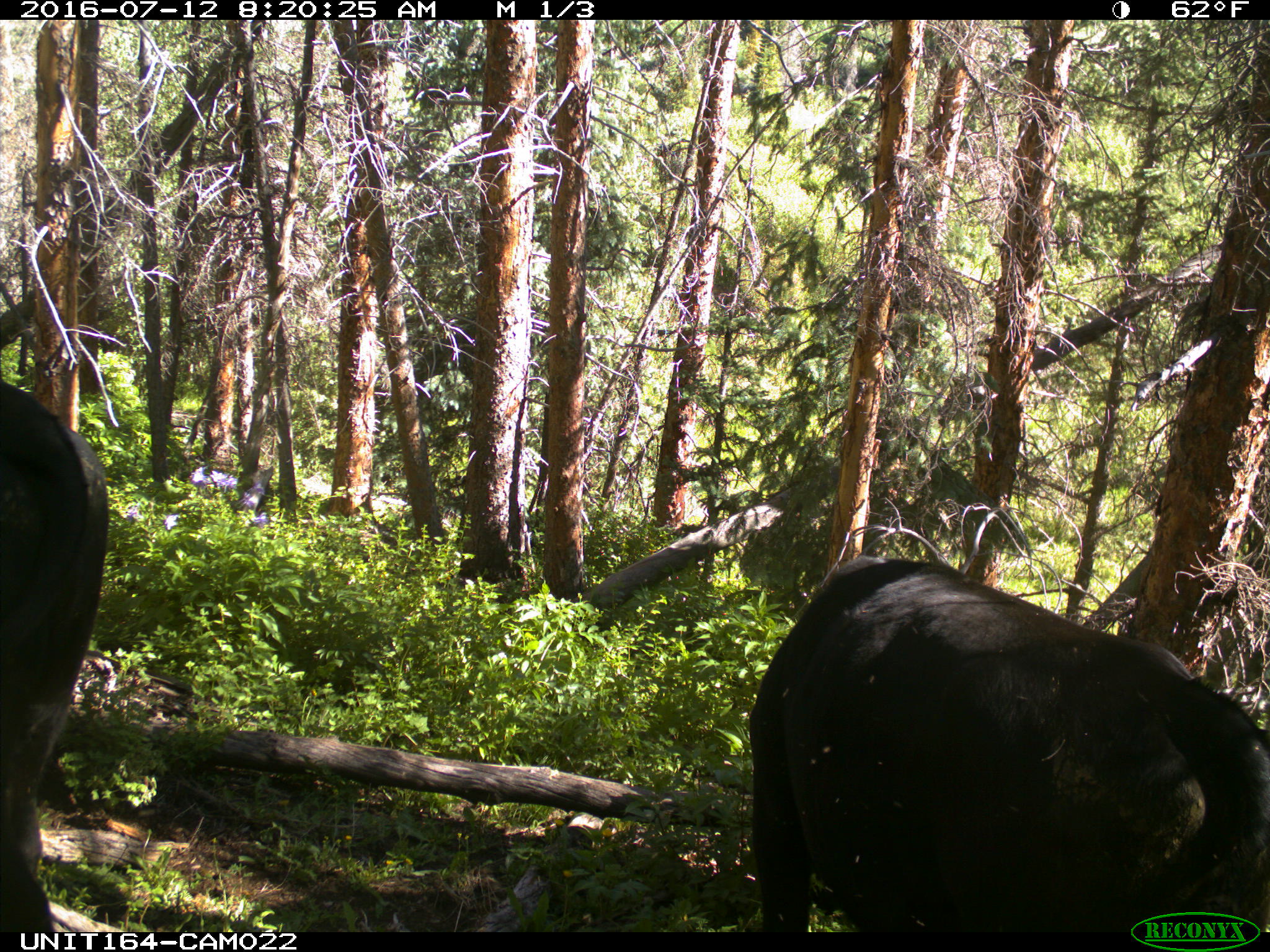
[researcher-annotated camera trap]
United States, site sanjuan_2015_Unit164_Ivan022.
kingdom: Animalia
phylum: Chordata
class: Mammalia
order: Artiodactyla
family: Bovidae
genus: Bos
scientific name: Bos taurus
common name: domestic cow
Bos taurus (domestic cow).